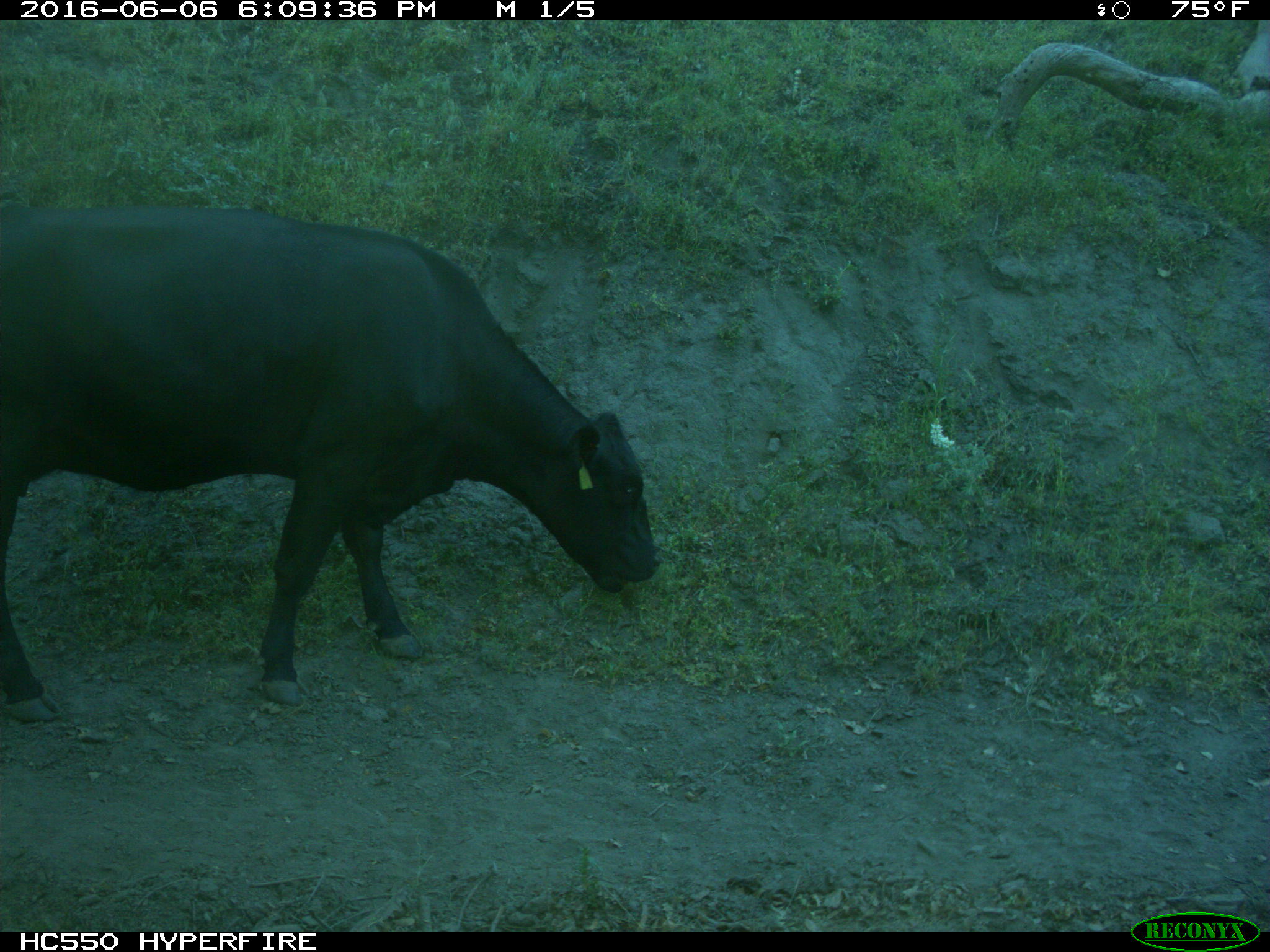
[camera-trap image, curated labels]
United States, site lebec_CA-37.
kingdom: Animalia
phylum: Chordata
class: Mammalia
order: Artiodactyla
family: Bovidae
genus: Bos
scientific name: Bos taurus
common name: domestic cow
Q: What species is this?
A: Bos taurus (domestic cow).